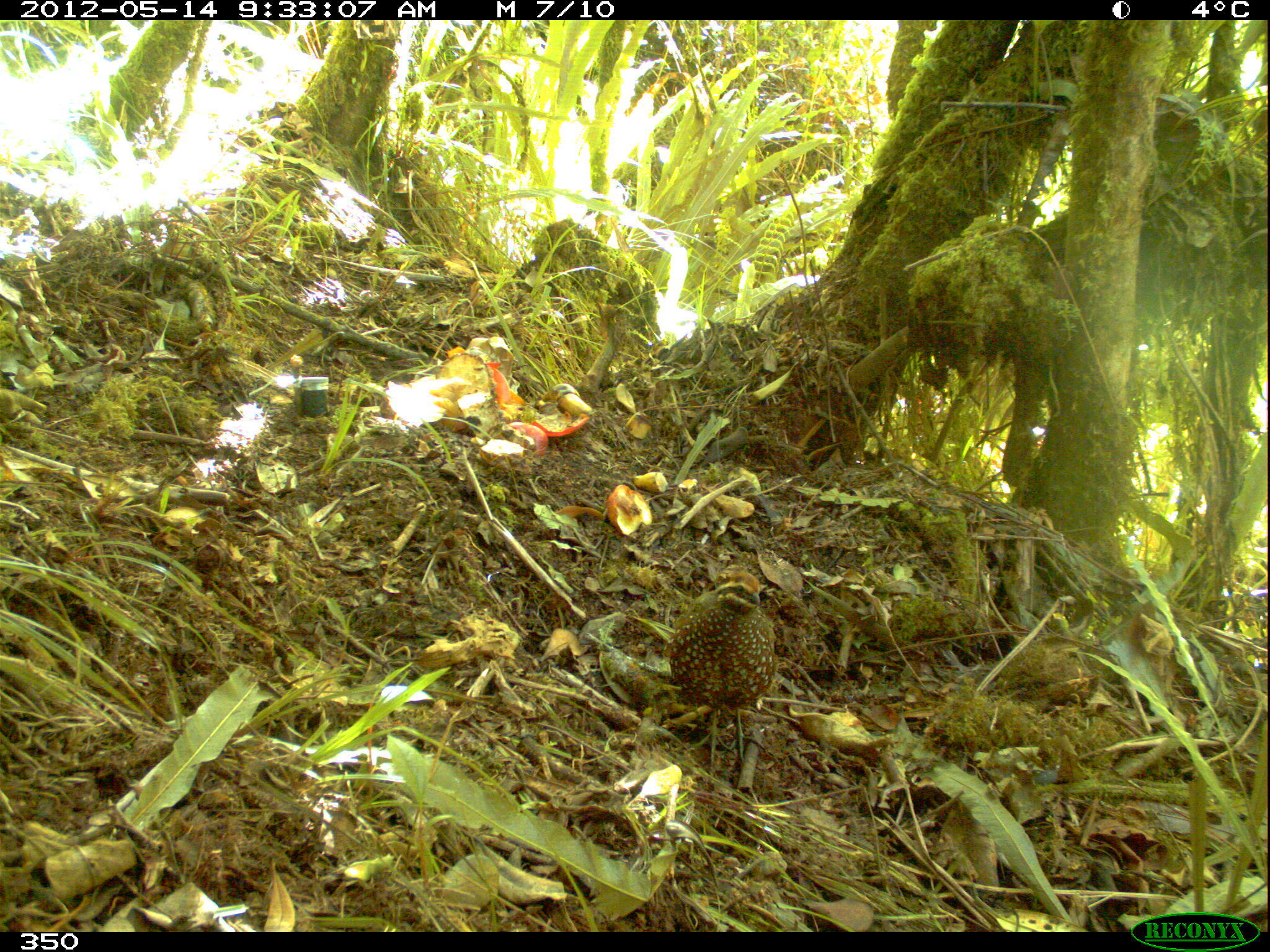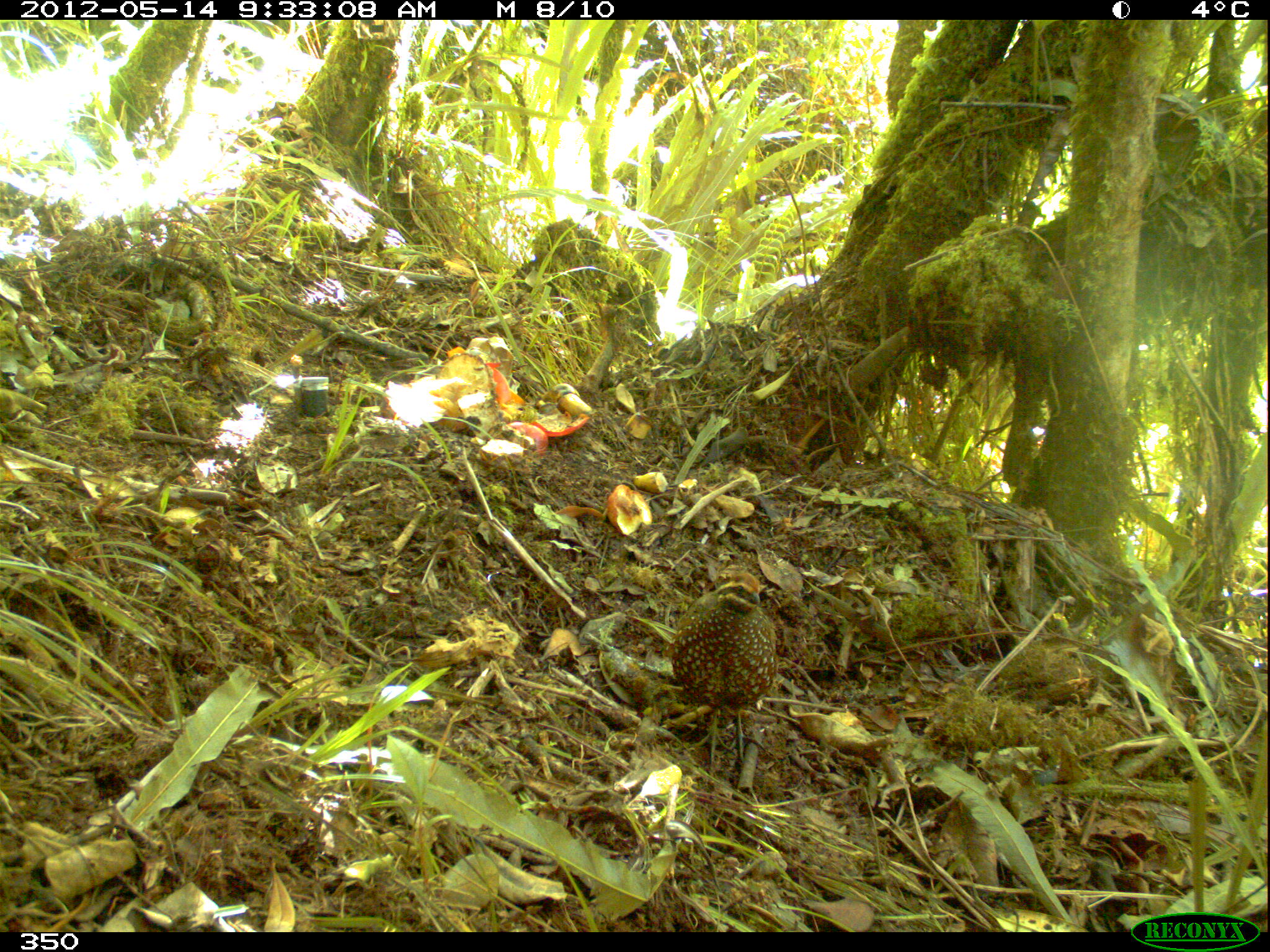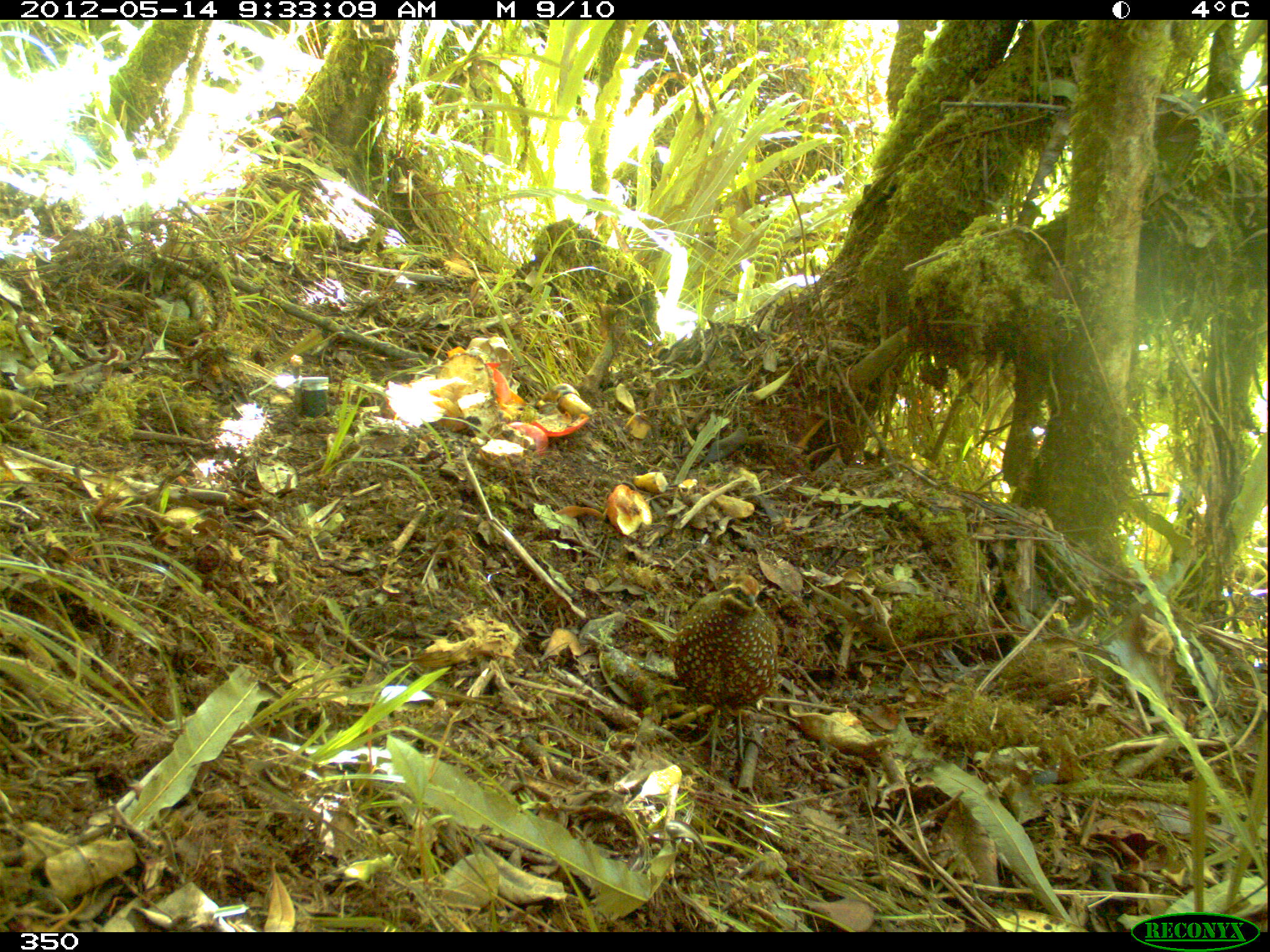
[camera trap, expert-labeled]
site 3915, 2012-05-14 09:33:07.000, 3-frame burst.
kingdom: Animalia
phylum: Chordata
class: Aves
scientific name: Aves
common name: bird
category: unknown bird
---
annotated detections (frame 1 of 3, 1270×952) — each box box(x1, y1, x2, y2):
unknown bird: box(667, 570, 777, 765)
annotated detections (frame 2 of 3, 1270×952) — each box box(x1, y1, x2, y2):
unknown bird: box(671, 572, 779, 775)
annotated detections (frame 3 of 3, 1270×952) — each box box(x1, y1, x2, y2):
unknown bird: box(672, 574, 779, 768)